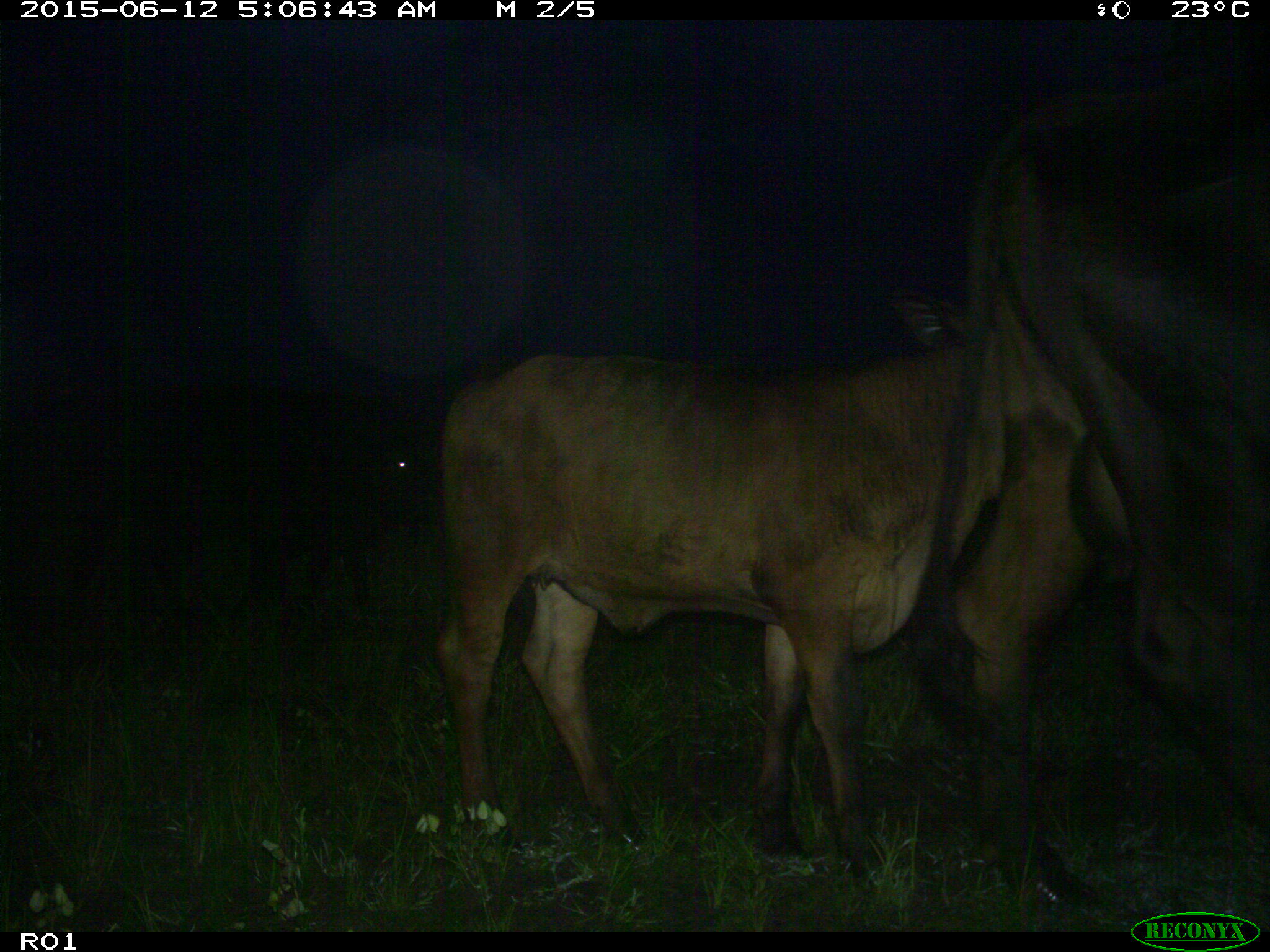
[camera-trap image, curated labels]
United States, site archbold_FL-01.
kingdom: Animalia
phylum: Chordata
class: Mammalia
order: Artiodactyla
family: Bovidae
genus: Bos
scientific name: Bos taurus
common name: domestic cow